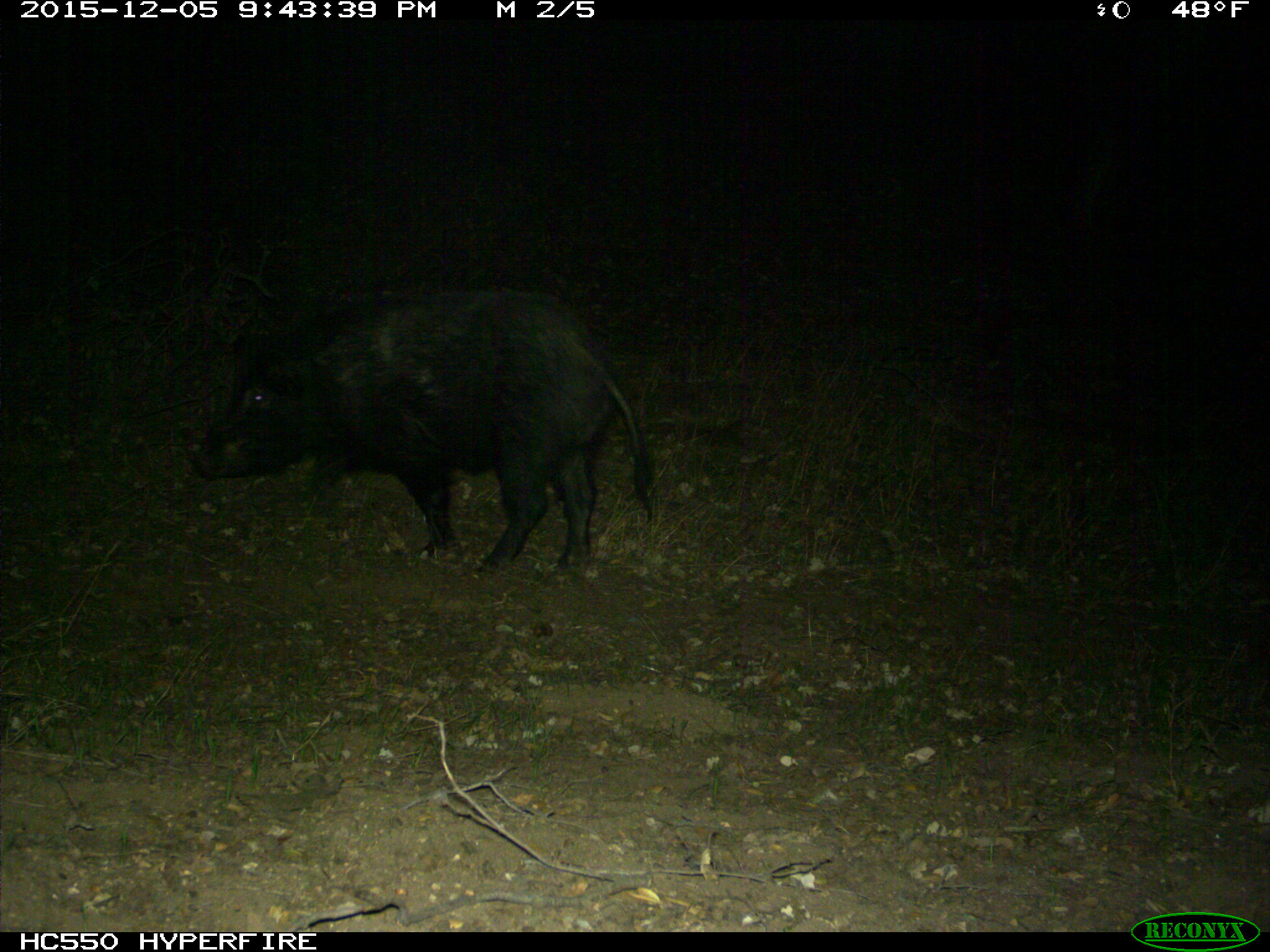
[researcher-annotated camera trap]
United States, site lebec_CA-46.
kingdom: Animalia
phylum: Chordata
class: Mammalia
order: Artiodactyla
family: Suidae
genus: Sus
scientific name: Sus scrofa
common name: wild boar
Sus scrofa (wild boar).